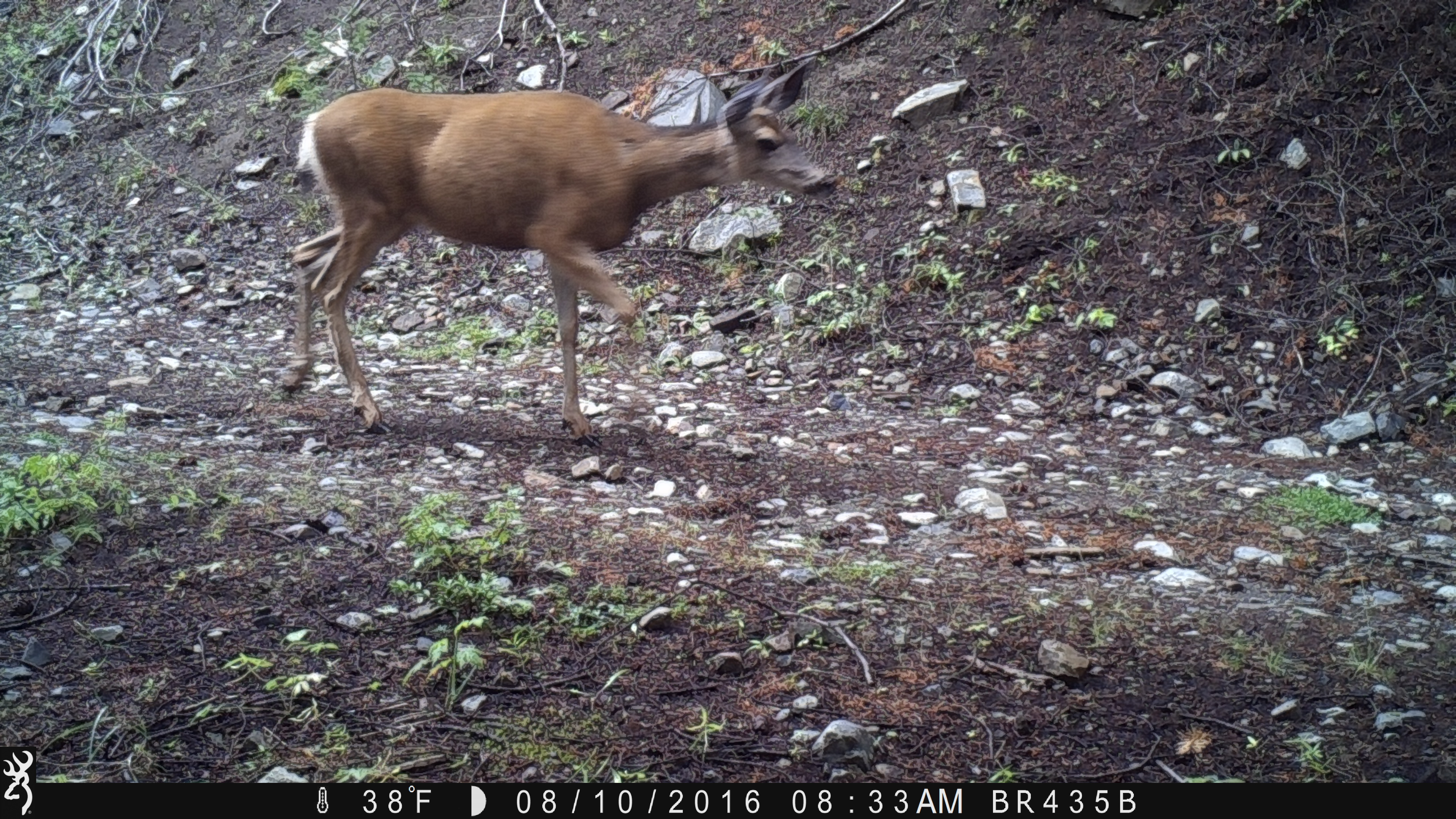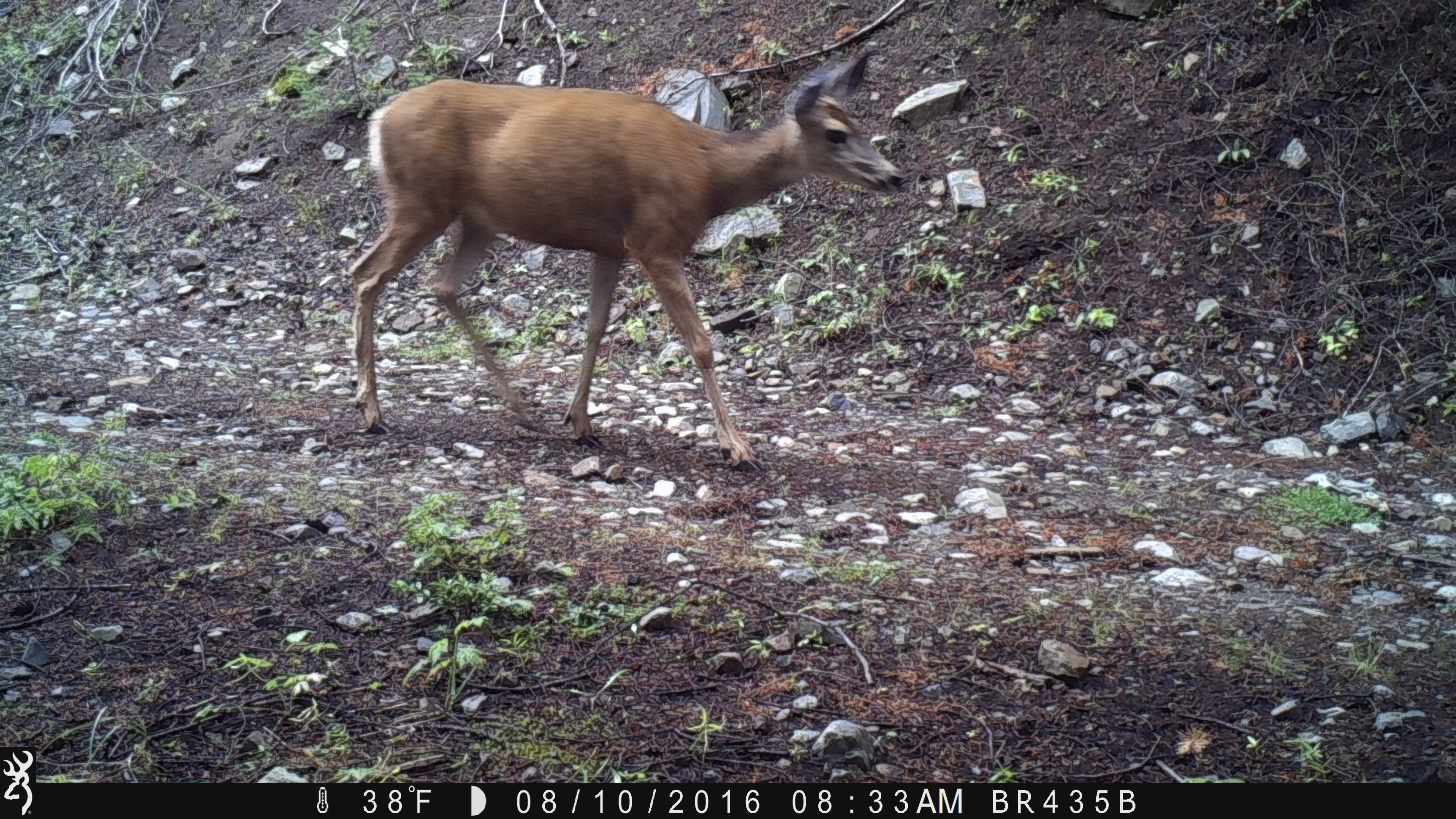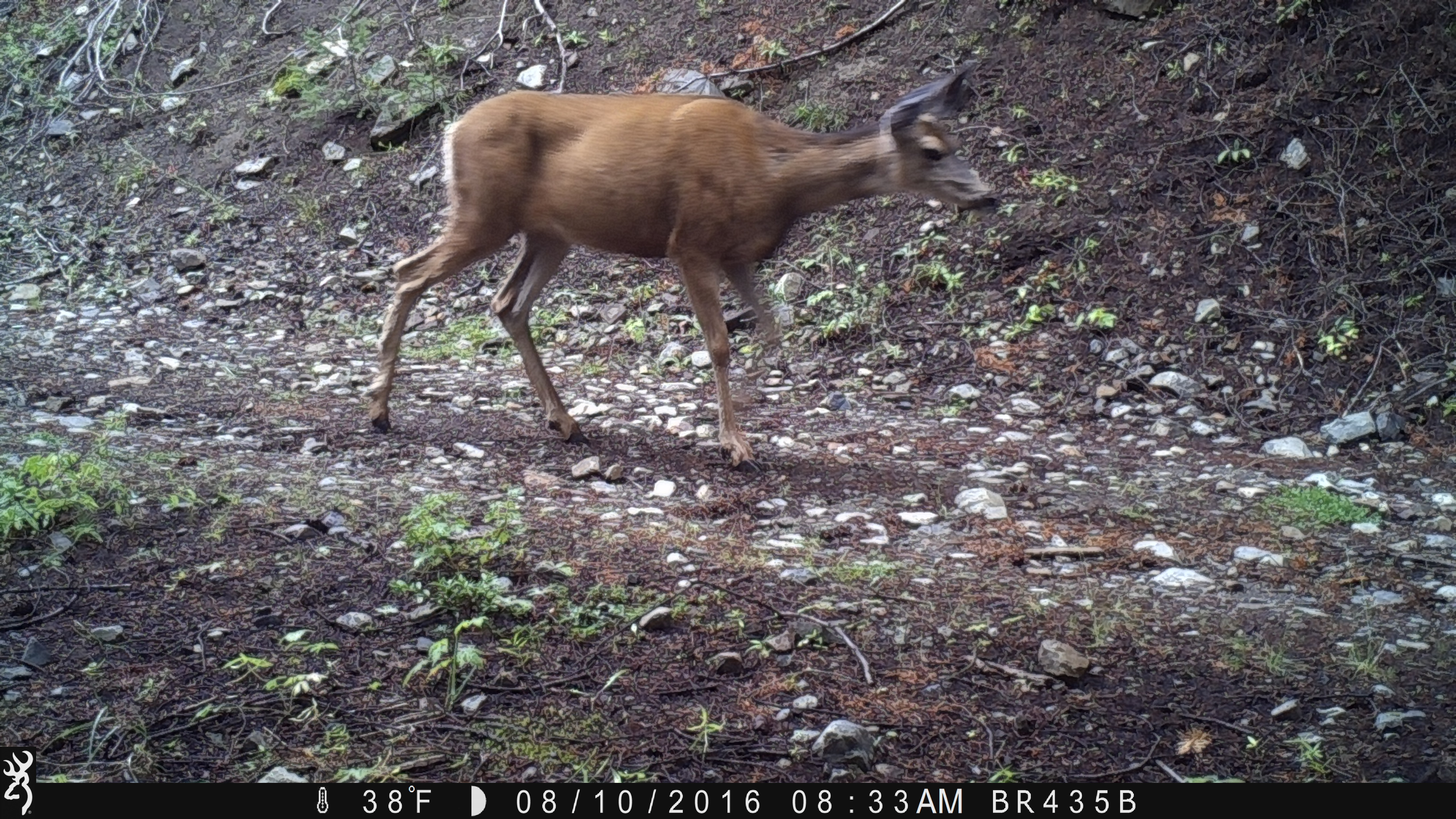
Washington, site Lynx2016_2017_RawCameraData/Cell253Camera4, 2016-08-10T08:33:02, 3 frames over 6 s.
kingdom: Animalia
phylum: Chordata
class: Mammalia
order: Artiodactyla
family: Cervidae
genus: Odocoileus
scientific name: Odocoileus hemionus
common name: mule deer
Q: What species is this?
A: Odocoileus hemionus (mule deer).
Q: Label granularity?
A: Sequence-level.